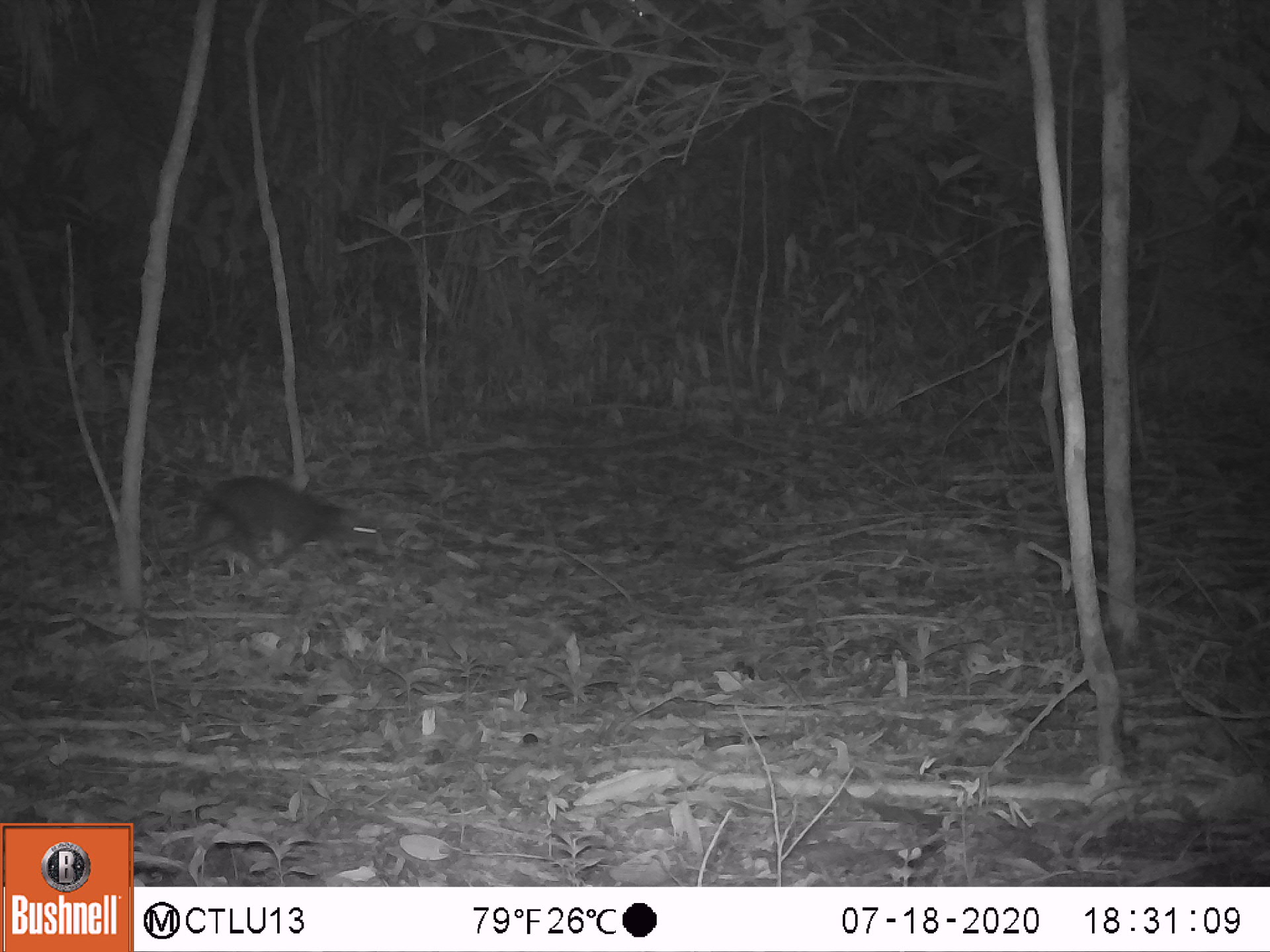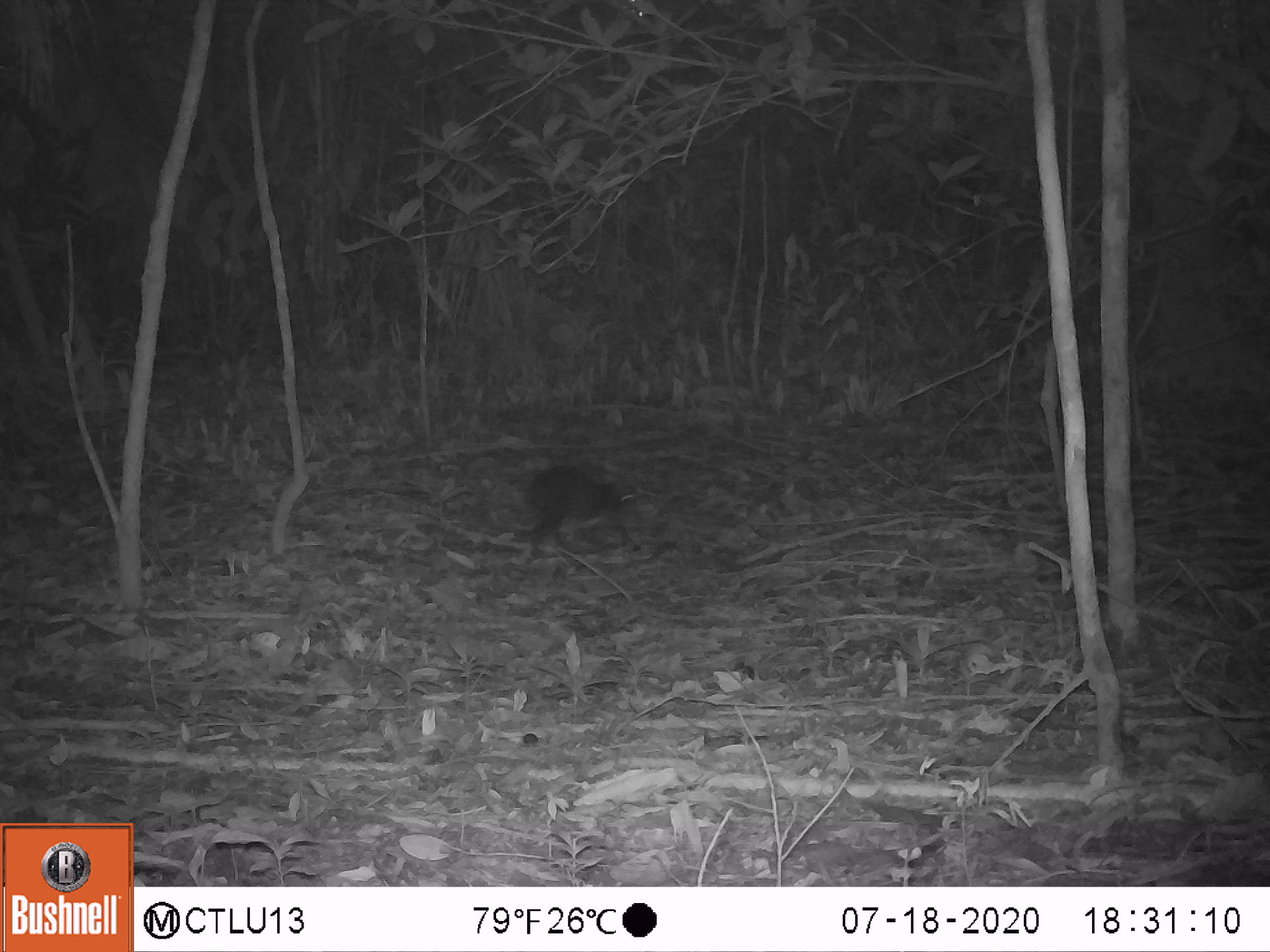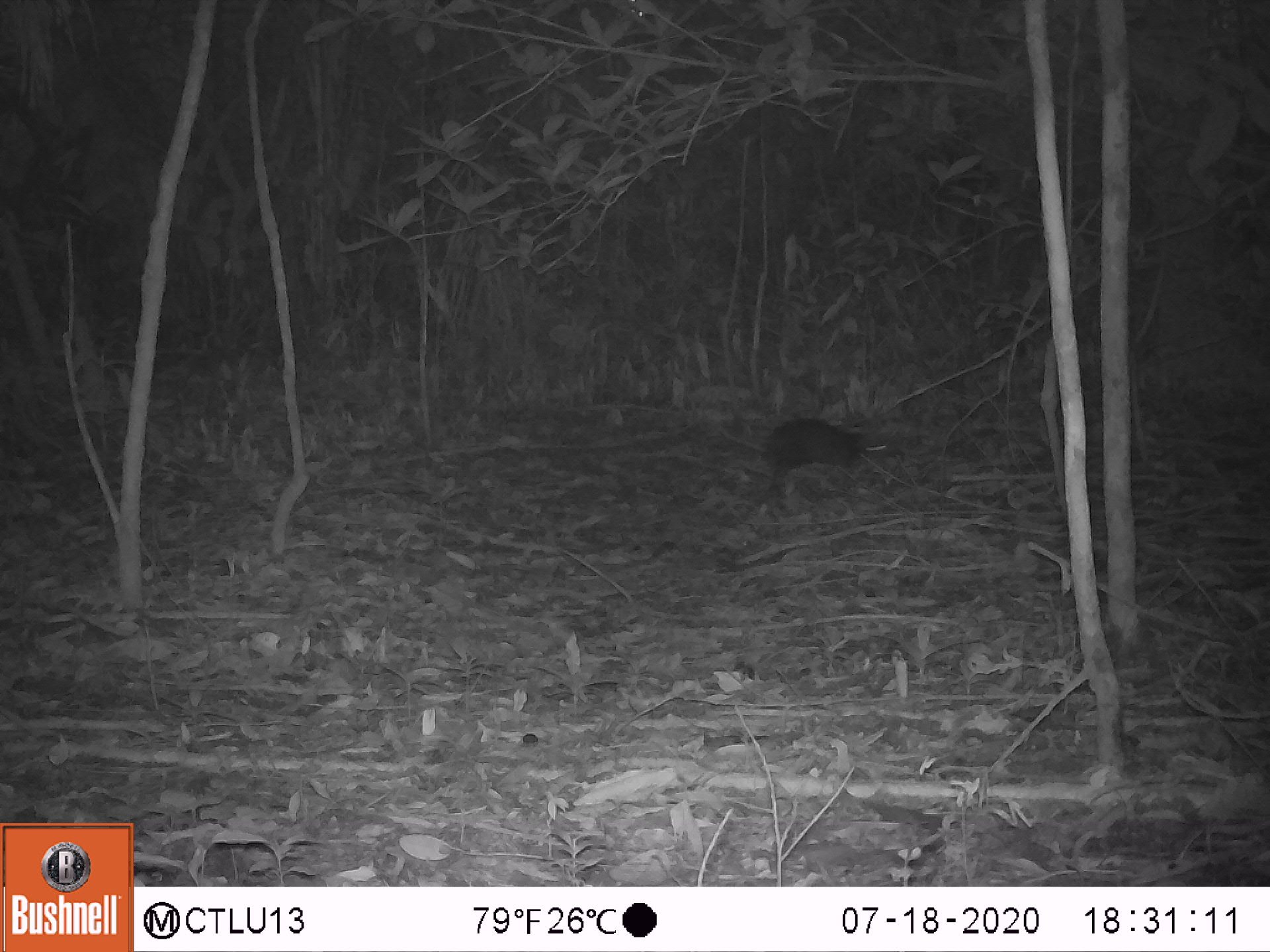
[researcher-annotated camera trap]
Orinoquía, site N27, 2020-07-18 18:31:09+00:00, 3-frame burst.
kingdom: Animalia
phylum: Chordata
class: Mammalia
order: Rodentia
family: Dasyproctidae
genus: Dasyprocta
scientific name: Dasyprocta fuliginosa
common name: black agouti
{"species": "black agouti (Dasyprocta fuliginosa)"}